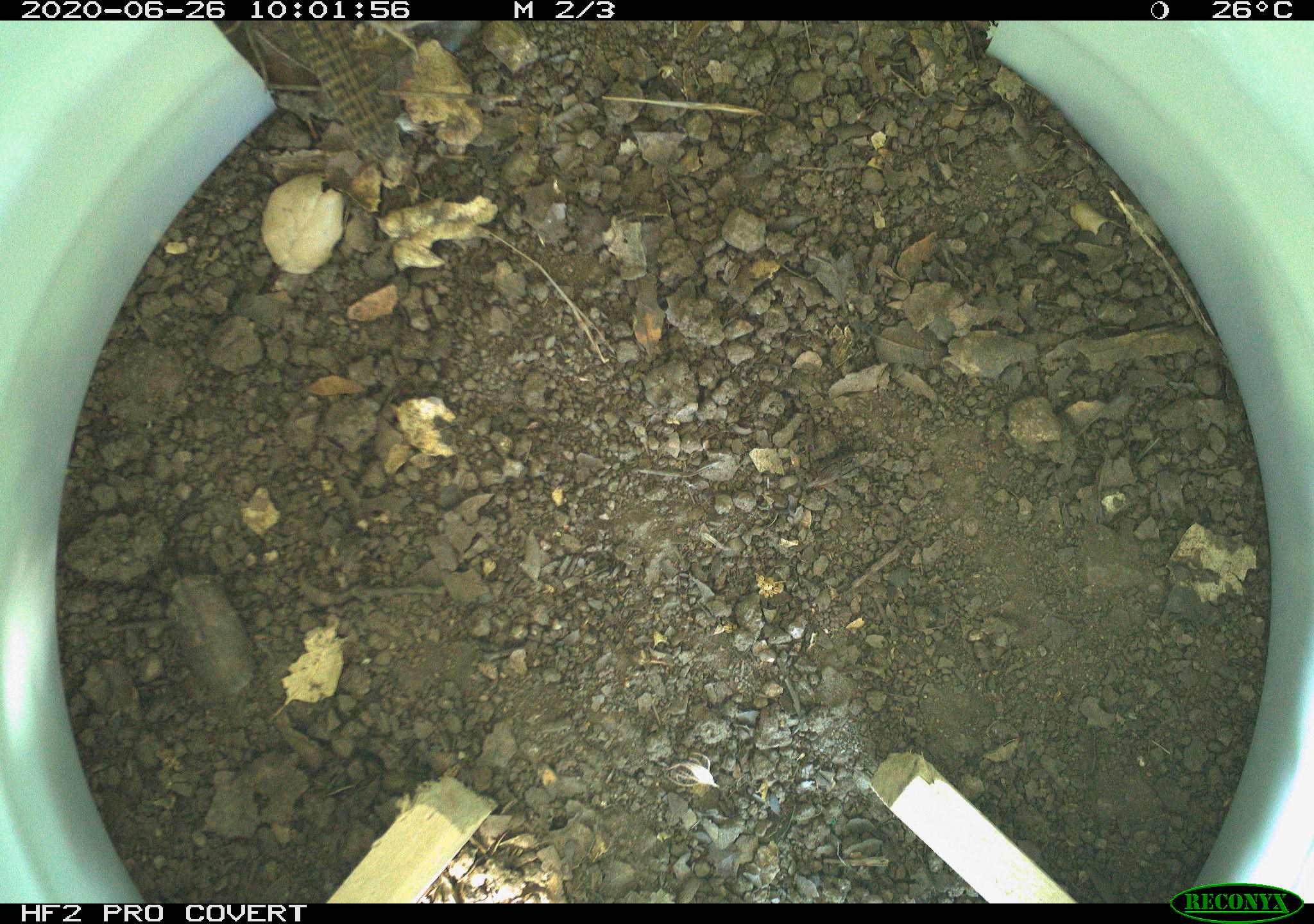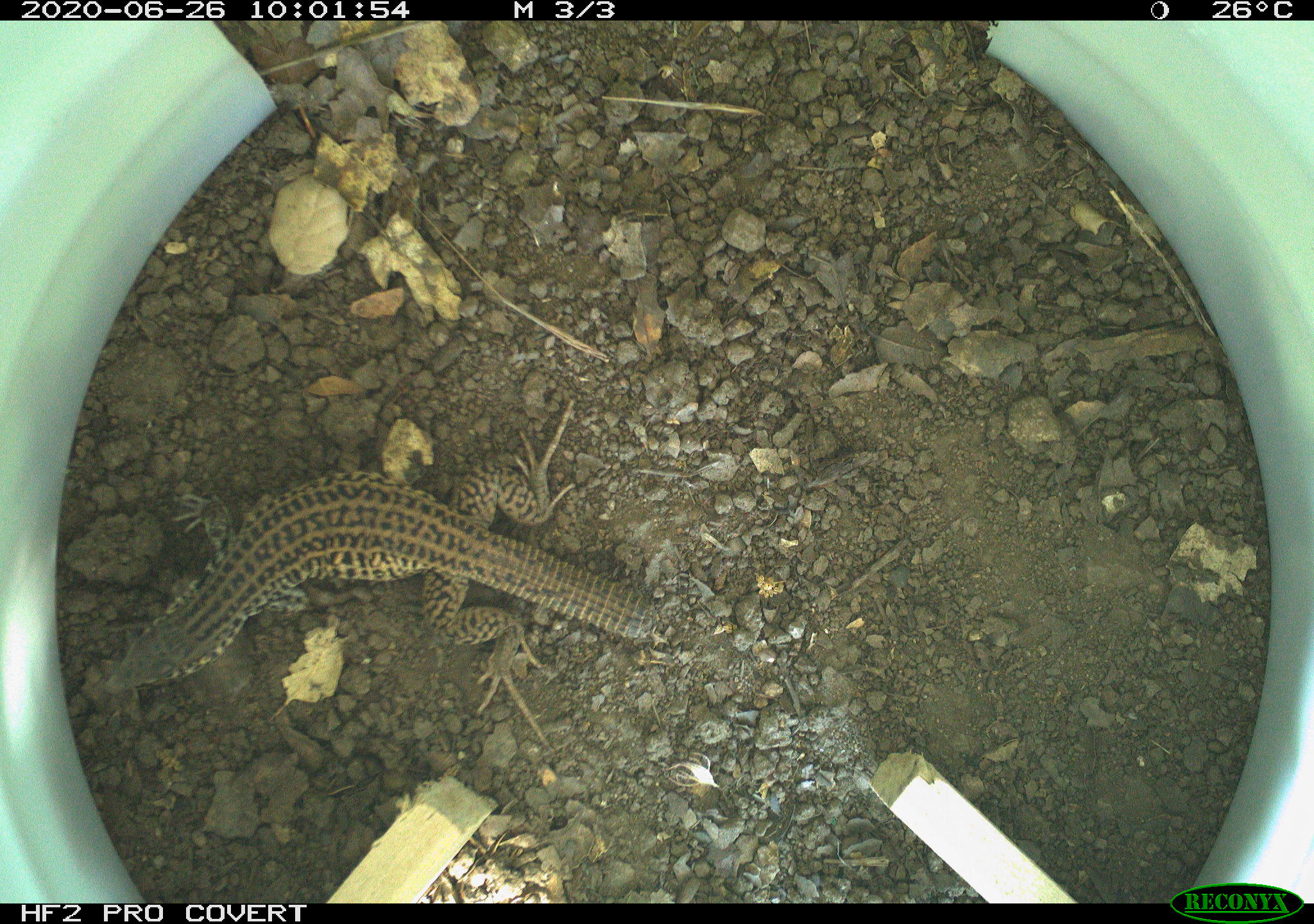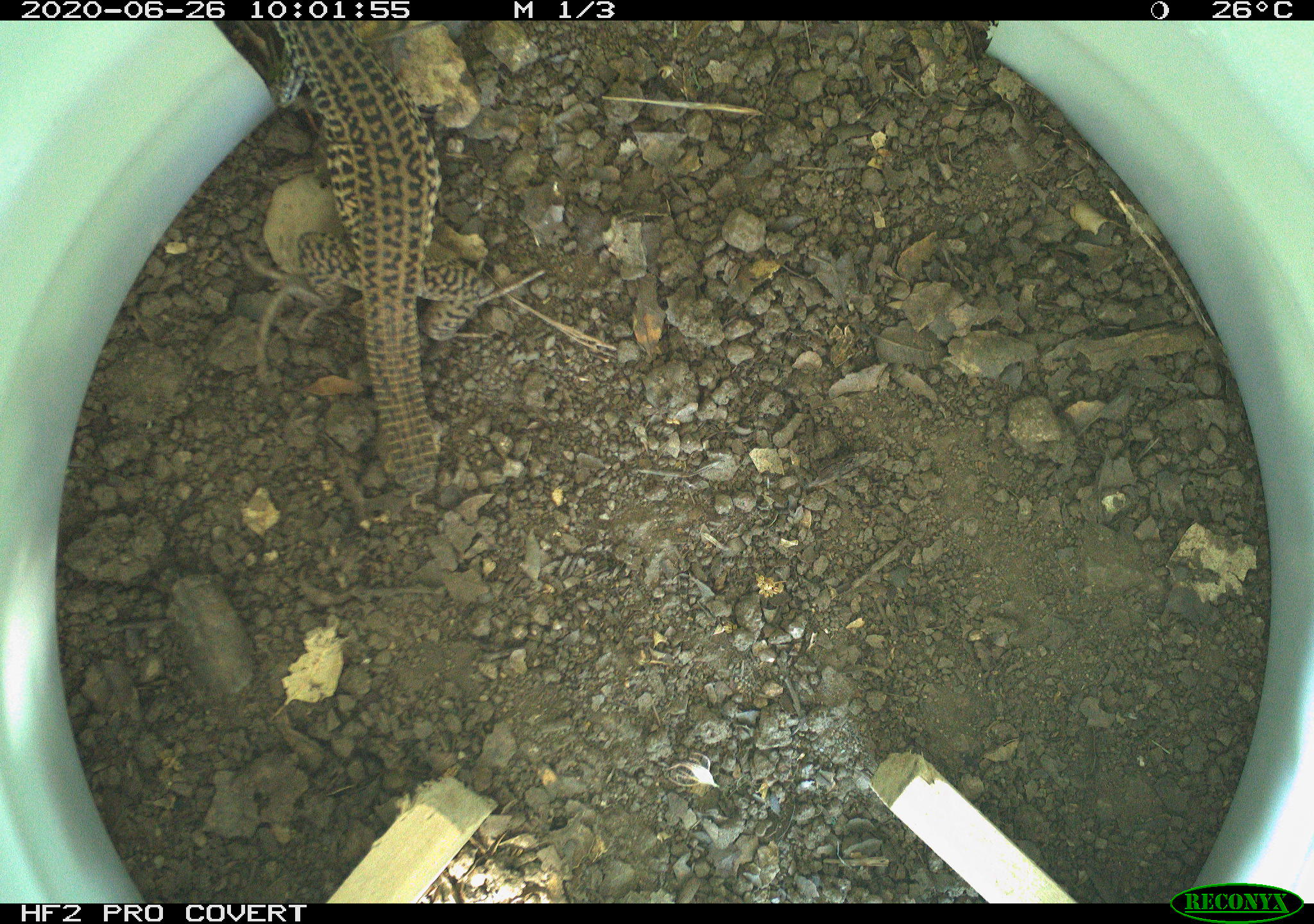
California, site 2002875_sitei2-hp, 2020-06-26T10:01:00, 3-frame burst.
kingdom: Animalia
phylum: Chordata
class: Reptilia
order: Squamata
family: Teiidae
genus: Aspidoscelis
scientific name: Aspidoscelis tigris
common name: western whiptail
Western whiptail (Aspidoscelis tigris).